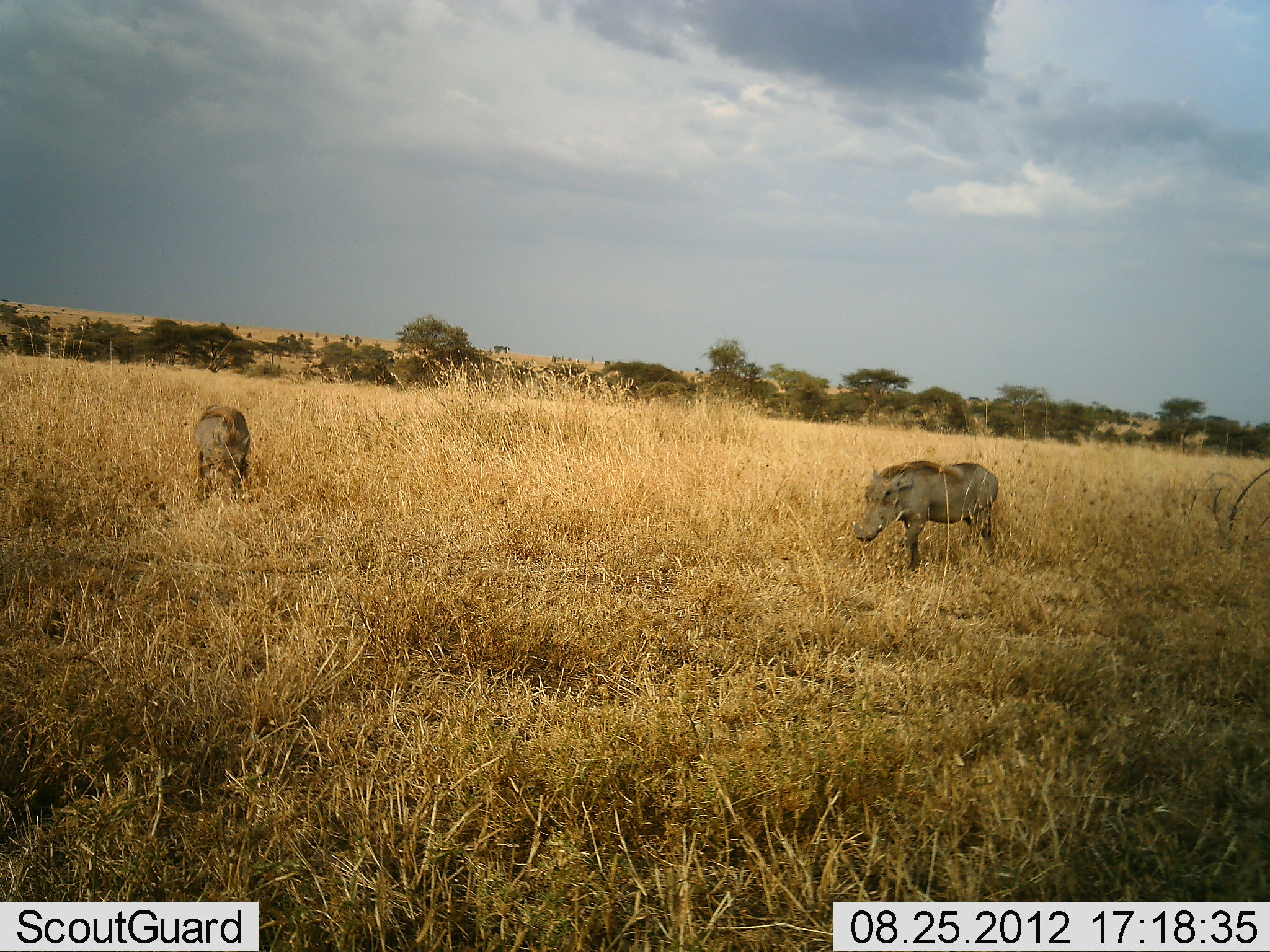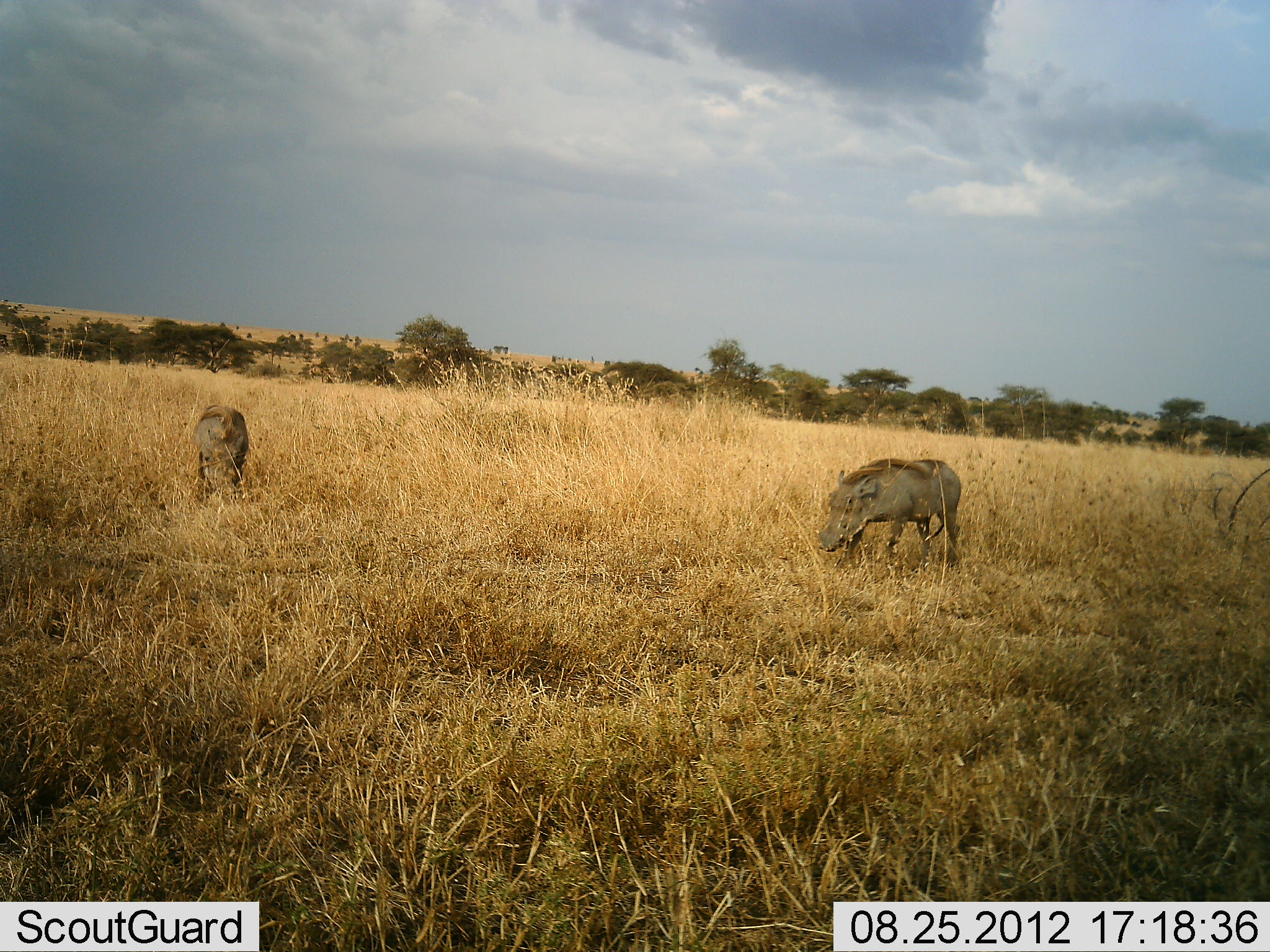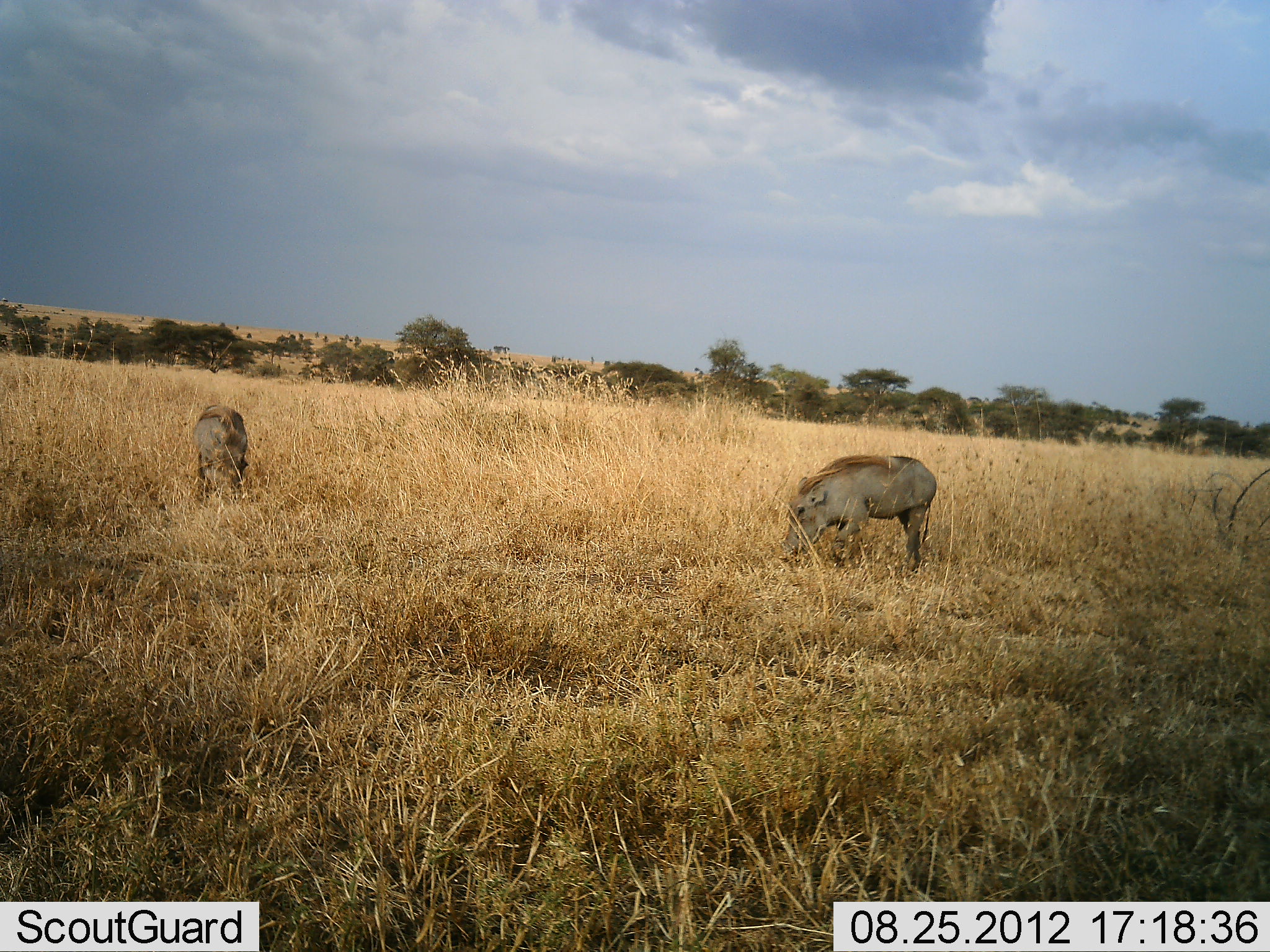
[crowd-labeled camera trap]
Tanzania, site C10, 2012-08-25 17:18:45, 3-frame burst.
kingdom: Animalia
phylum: Chordata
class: Mammalia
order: Artiodactyla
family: Suidae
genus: Phacochoerus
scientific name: Phacochoerus africanus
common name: warthog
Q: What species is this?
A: Warthog (Phacochoerus africanus).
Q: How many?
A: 2.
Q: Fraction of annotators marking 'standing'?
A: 50%.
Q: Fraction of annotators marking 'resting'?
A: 0%.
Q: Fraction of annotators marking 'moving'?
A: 70%.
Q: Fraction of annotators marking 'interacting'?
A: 0%.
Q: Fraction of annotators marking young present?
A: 0%.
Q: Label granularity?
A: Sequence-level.